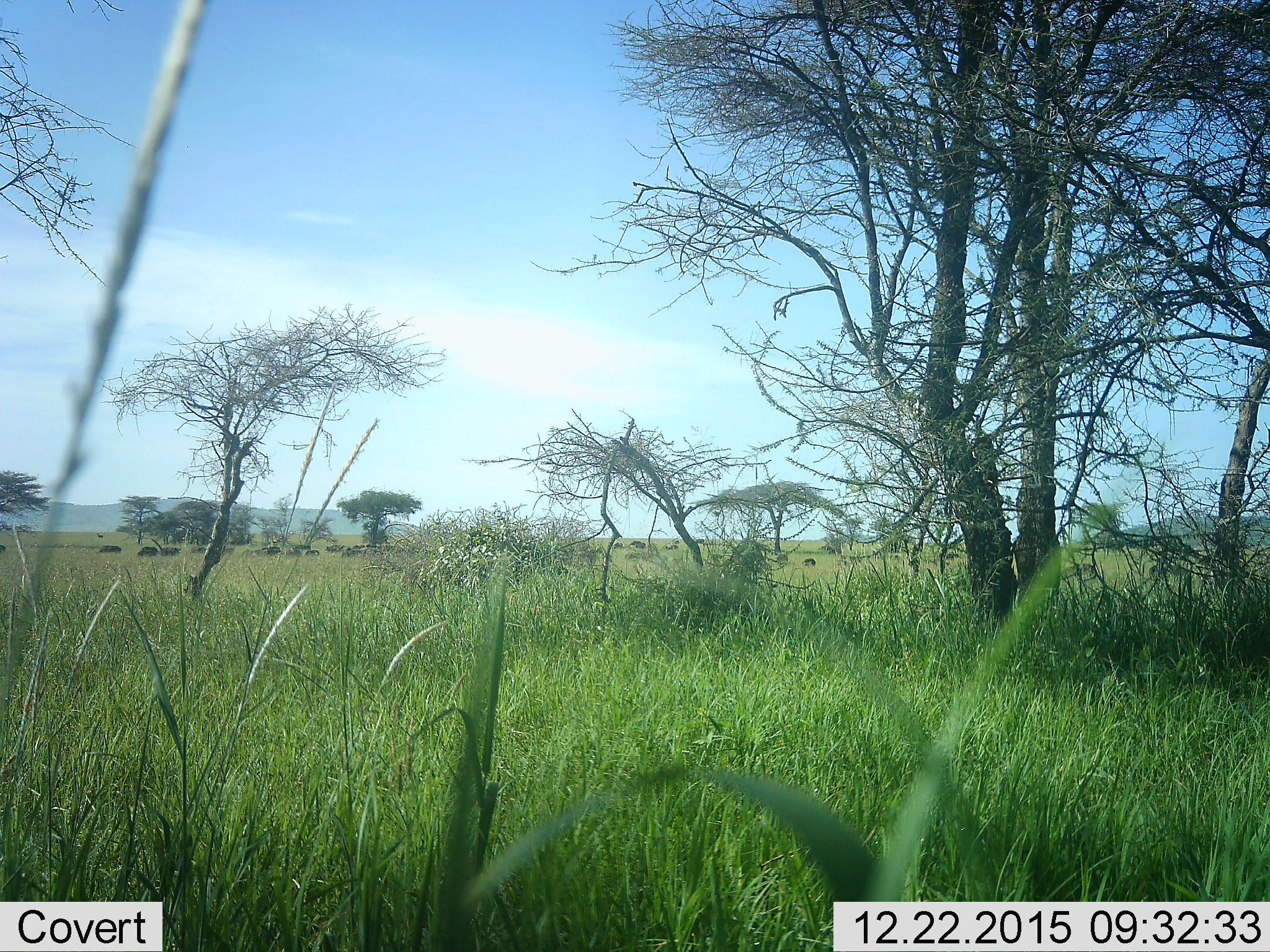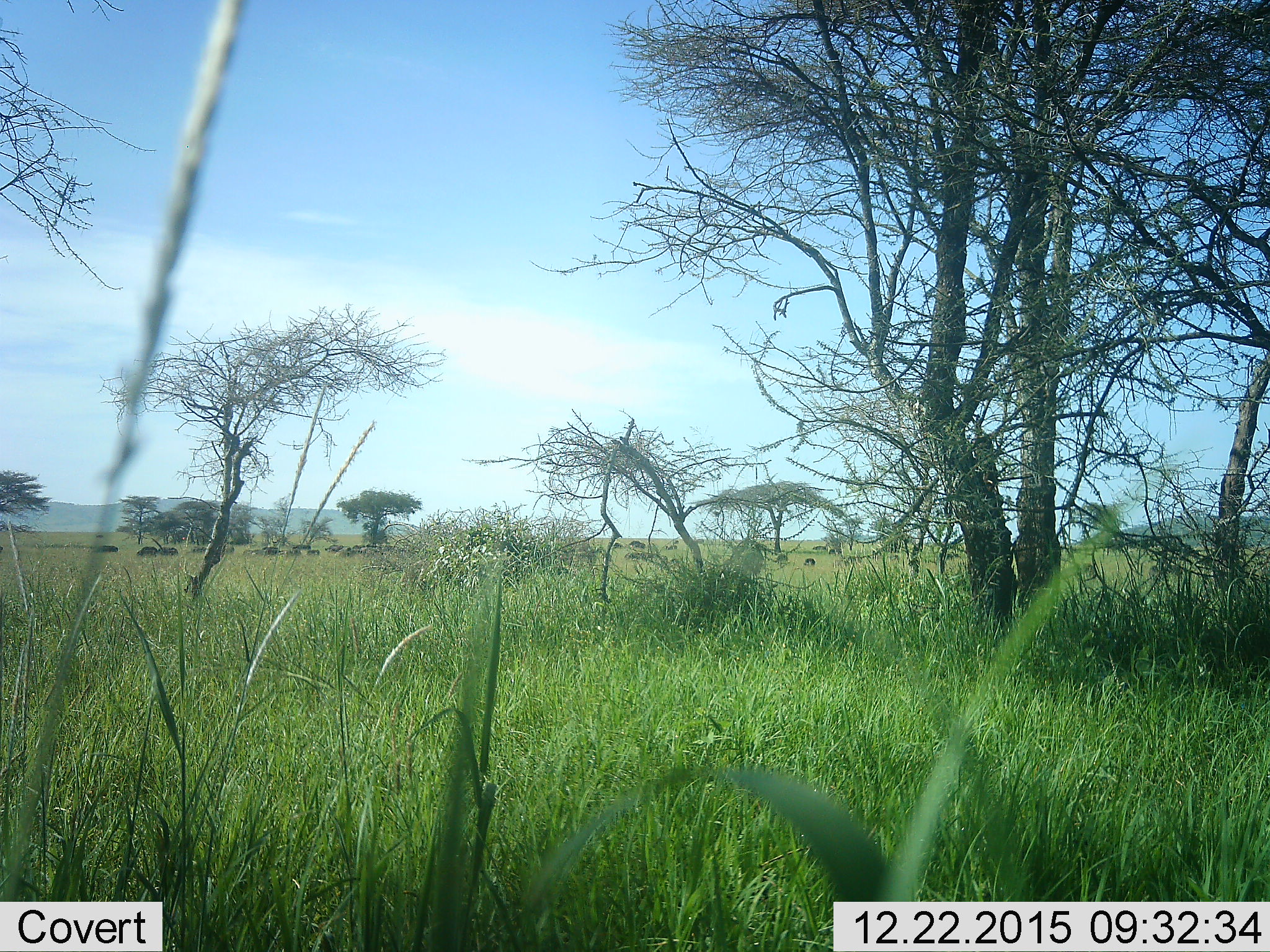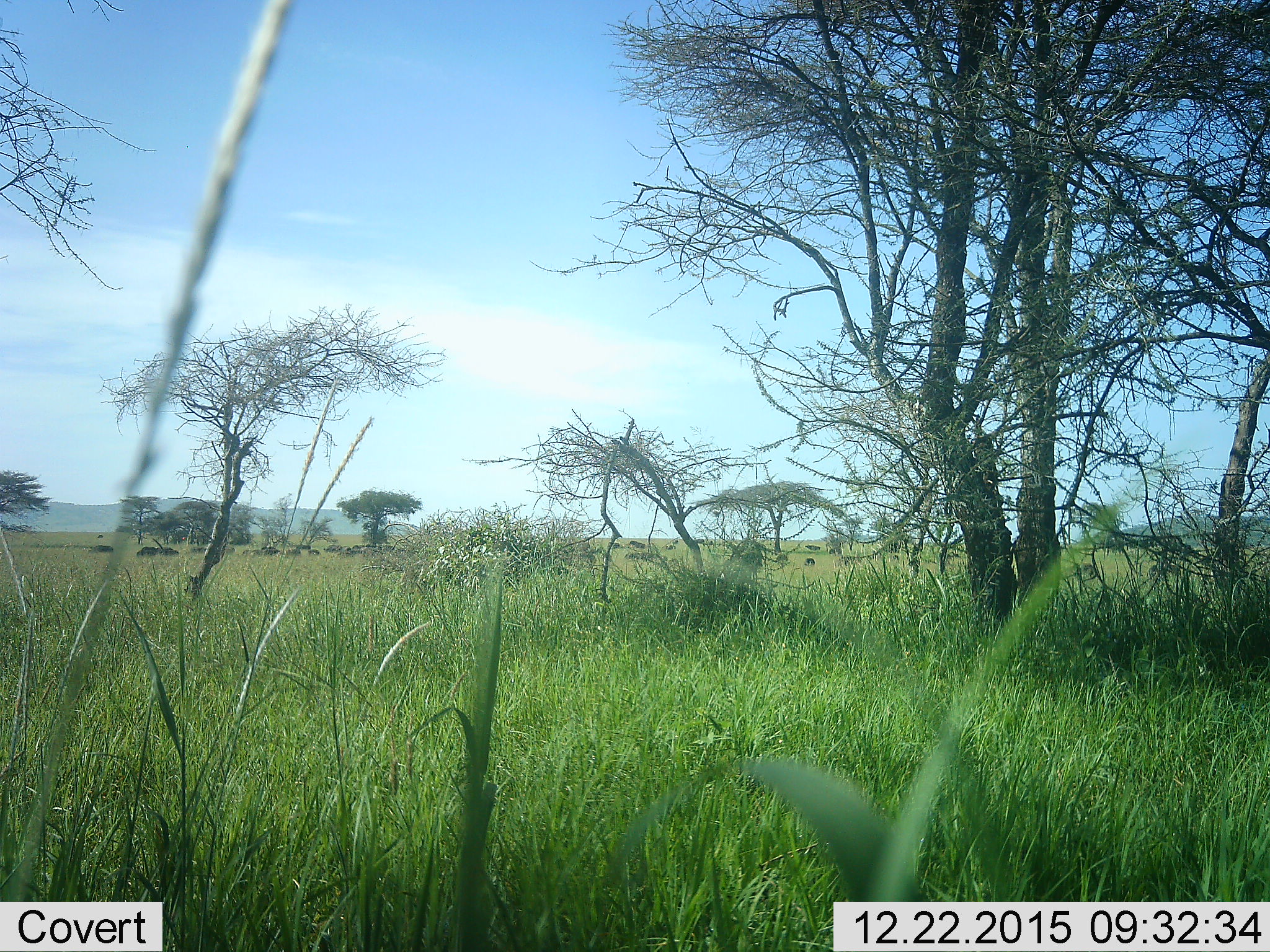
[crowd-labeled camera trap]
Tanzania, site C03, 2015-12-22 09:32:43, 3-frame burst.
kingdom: Animalia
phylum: Chordata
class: Mammalia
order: Artiodactyla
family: Bovidae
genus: Syncerus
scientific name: Syncerus caffer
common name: cape buffalo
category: buffalo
Buffalo (cape buffalo) (Syncerus caffer), count 11-50. Behavior (volunteer vote fractions): standing 50%, resting 17%, moving 33%, interacting 0%. Young present (vote fraction): 33%. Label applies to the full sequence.